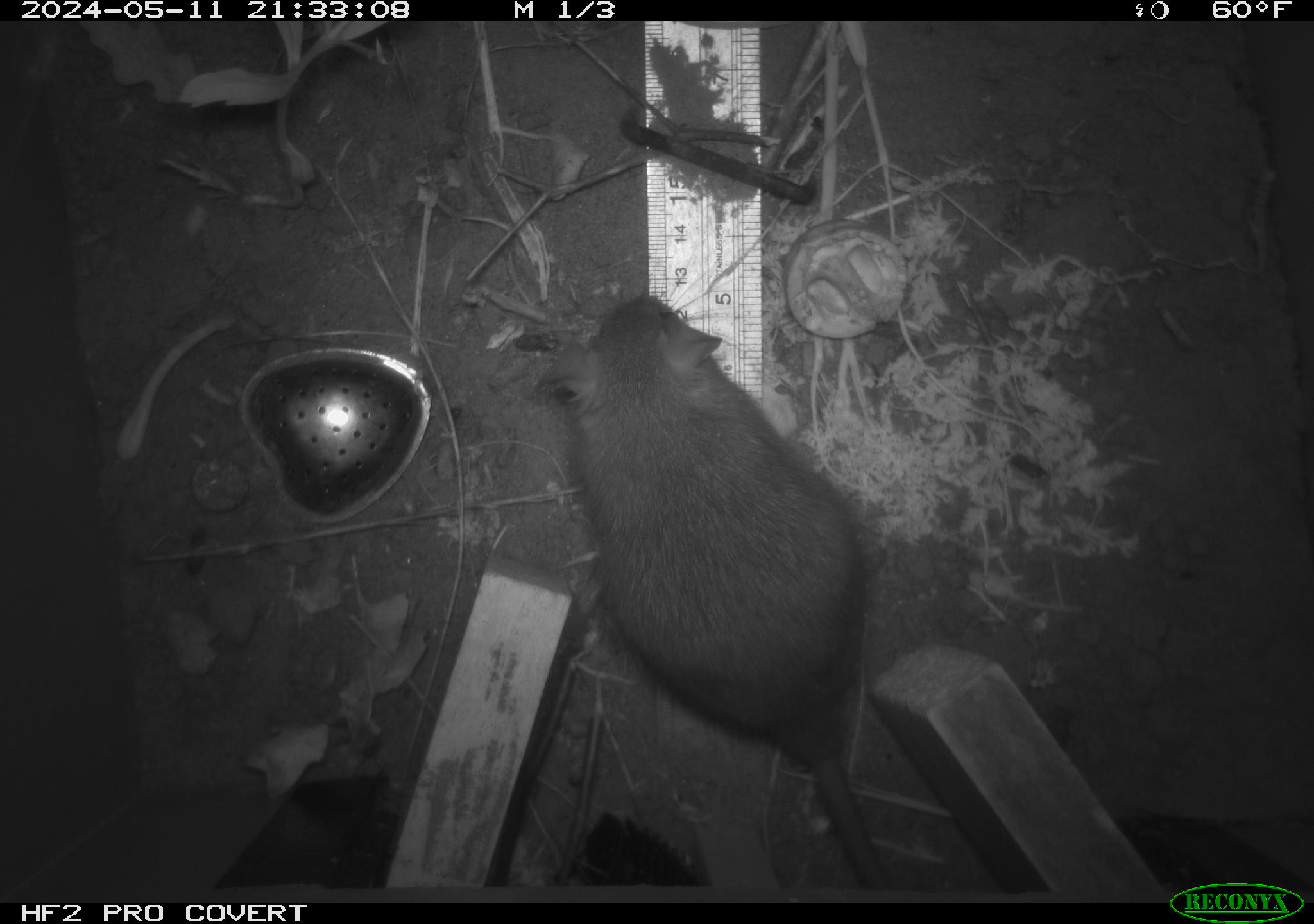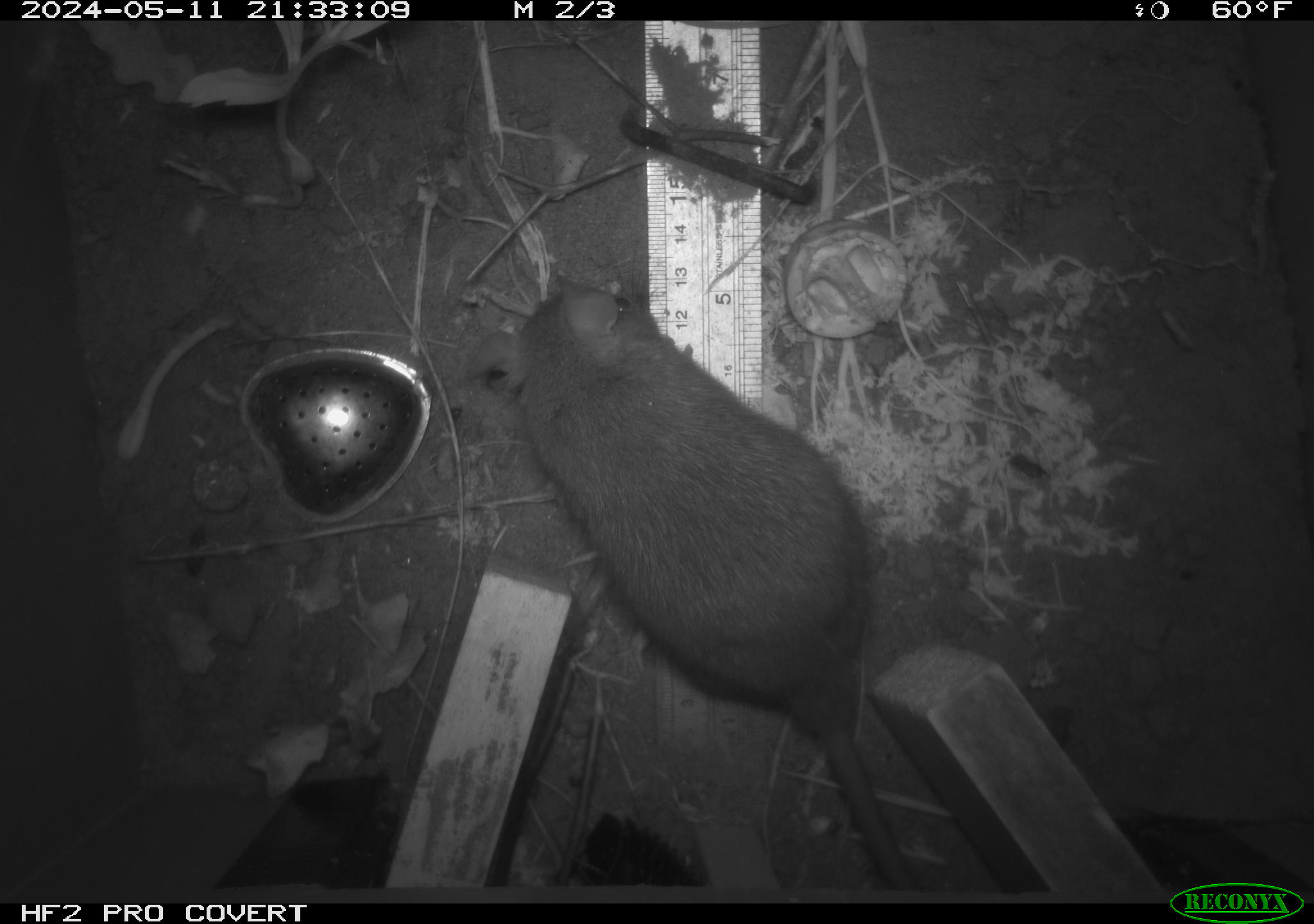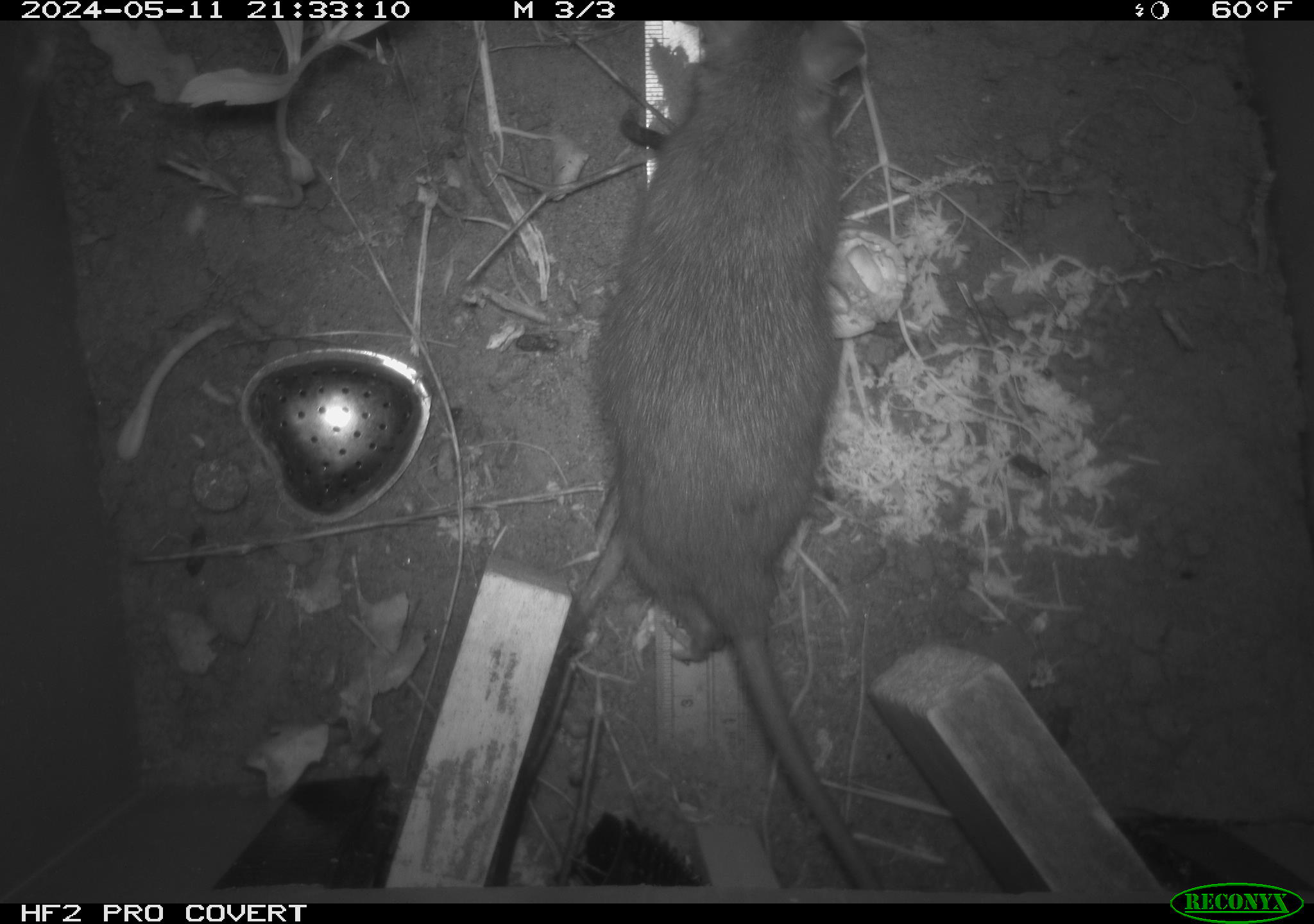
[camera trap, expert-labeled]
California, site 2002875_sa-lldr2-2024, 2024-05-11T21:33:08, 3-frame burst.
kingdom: Animalia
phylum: Chordata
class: Mammalia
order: Rodentia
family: Muridae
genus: Rattus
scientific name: Rattus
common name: rat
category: rattus species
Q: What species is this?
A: Rattus species (rat) (Rattus).